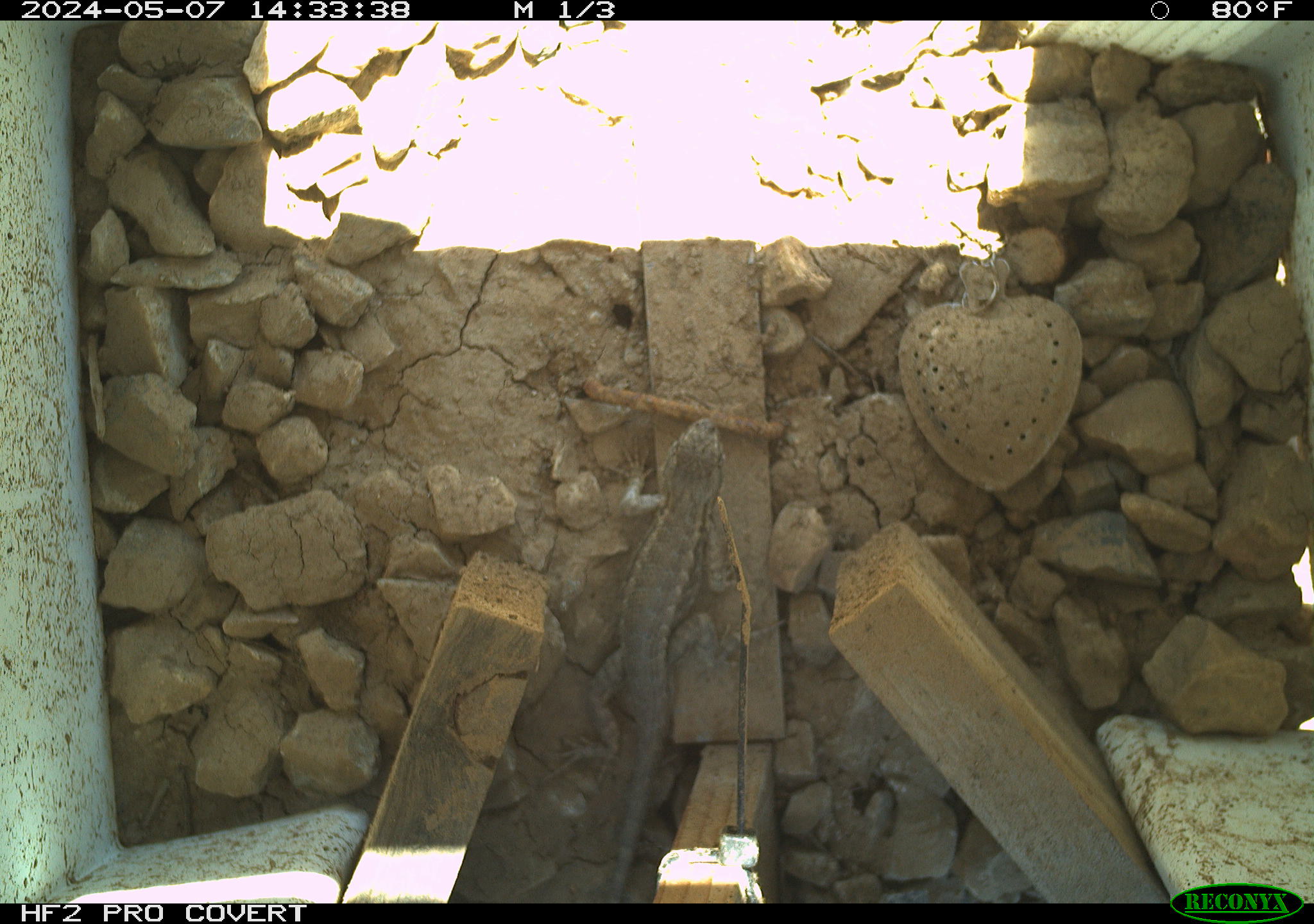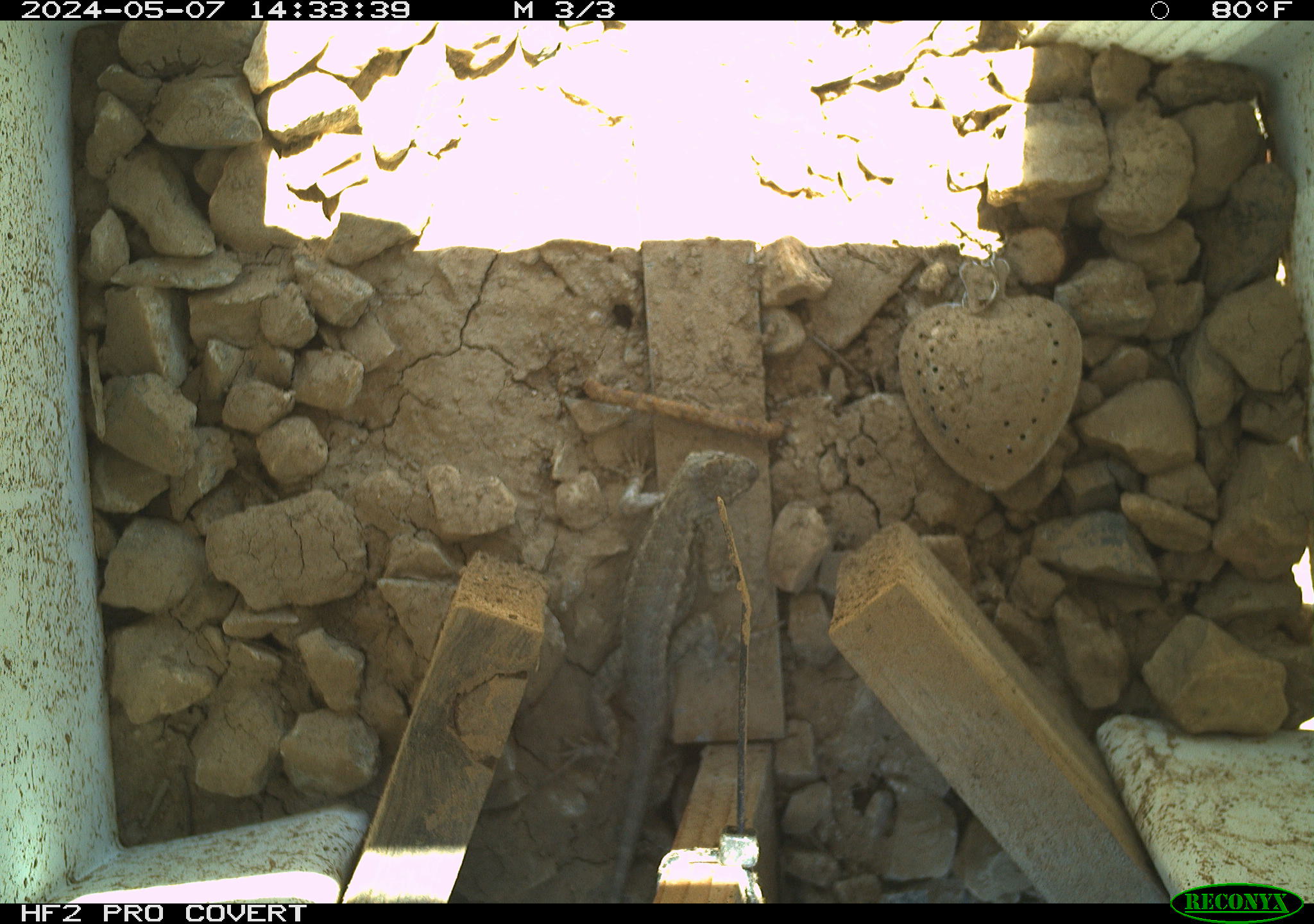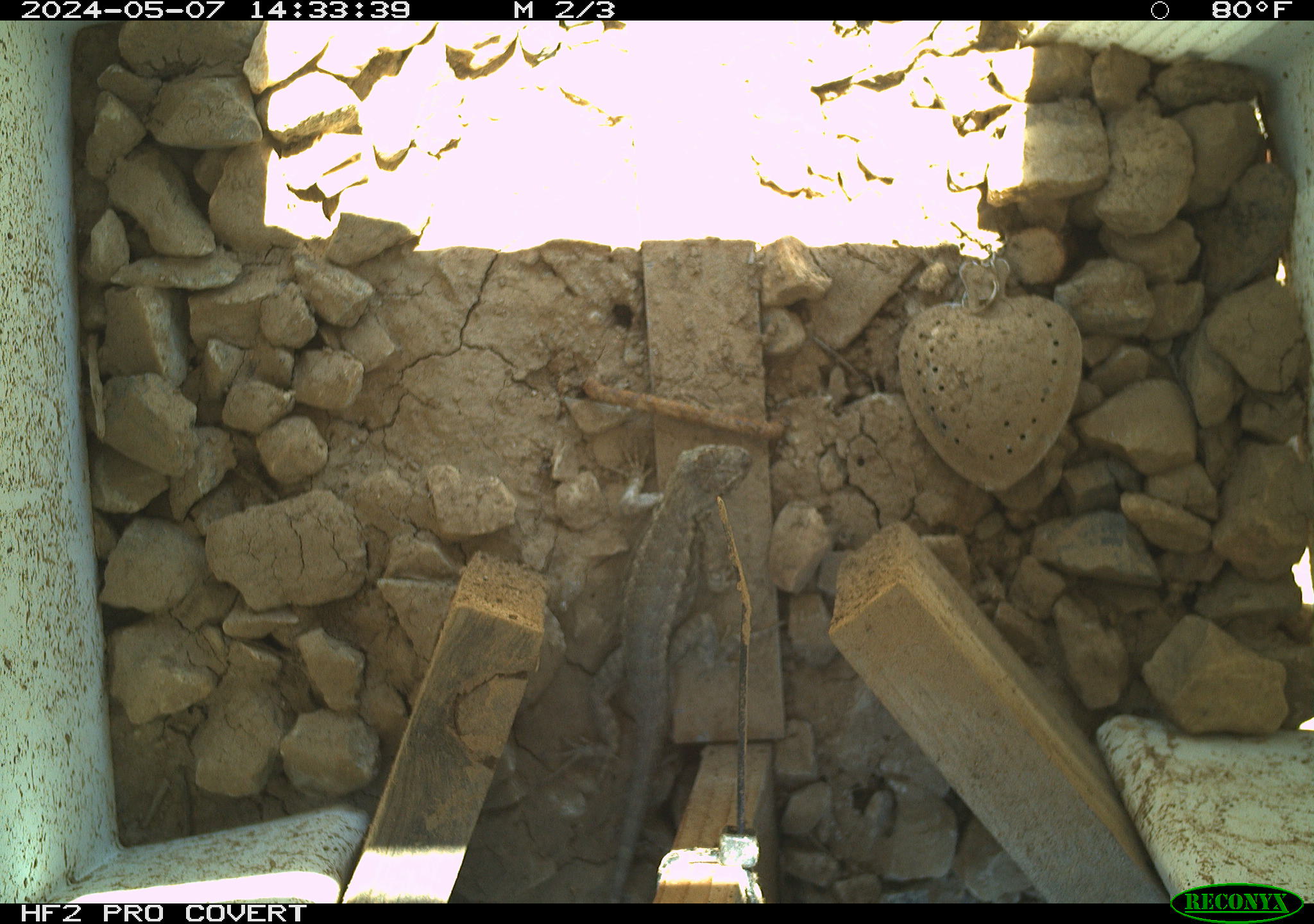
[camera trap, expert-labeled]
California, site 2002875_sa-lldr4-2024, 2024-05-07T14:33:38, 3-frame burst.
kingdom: Animalia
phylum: Chordata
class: Reptilia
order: Squamata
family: Phrynosomatidae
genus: Sceloporus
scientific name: Sceloporus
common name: spiny lizards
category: sceloporus species